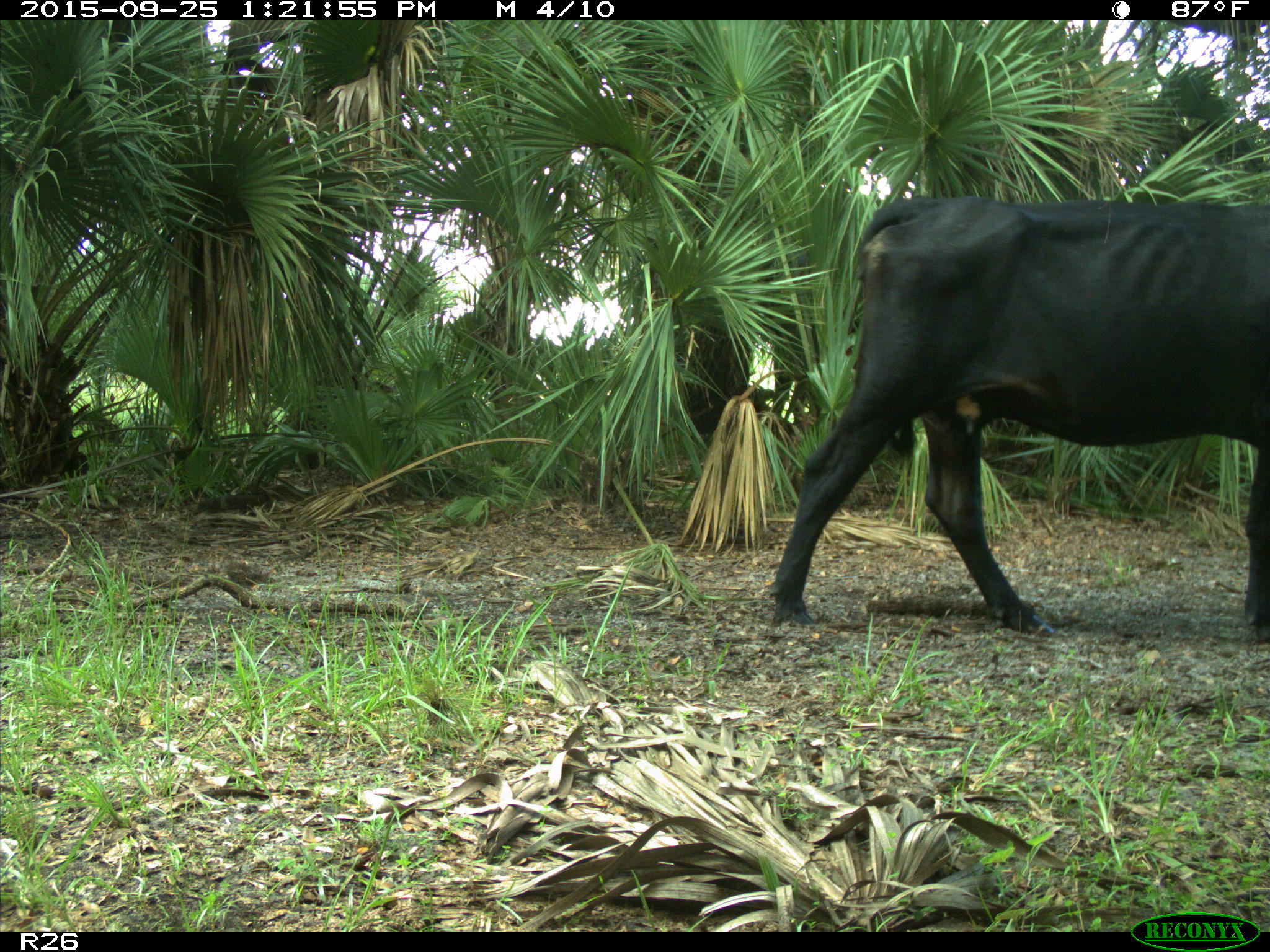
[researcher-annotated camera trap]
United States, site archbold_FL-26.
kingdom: Animalia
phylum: Chordata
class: Mammalia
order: Artiodactyla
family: Bovidae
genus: Bos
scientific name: Bos taurus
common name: domestic cow